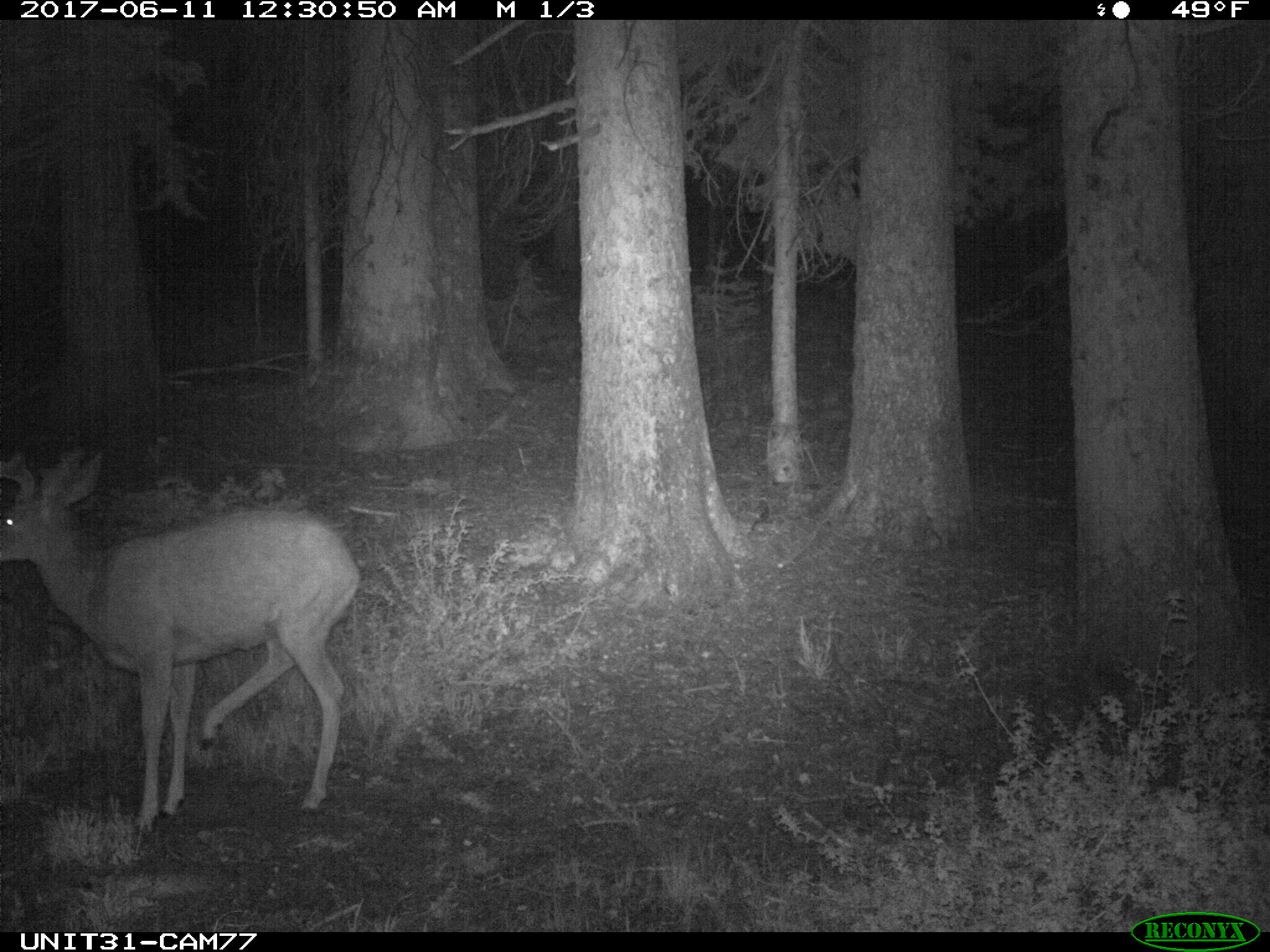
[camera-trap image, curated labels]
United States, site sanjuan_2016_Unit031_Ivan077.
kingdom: Animalia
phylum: Chordata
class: Mammalia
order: Artiodactyla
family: Cervidae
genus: Odocoileus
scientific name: Odocoileus hemionus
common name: mule deer